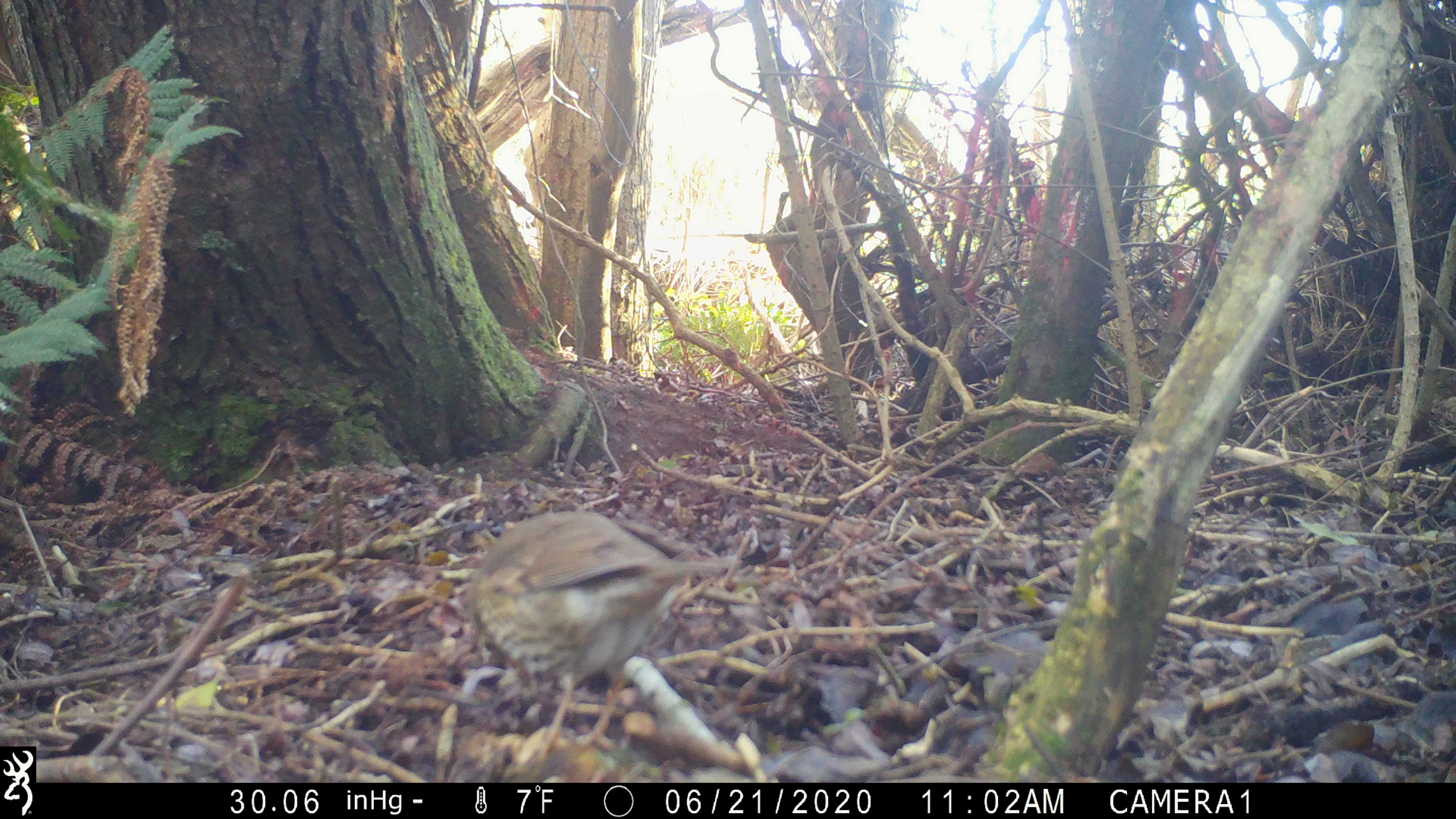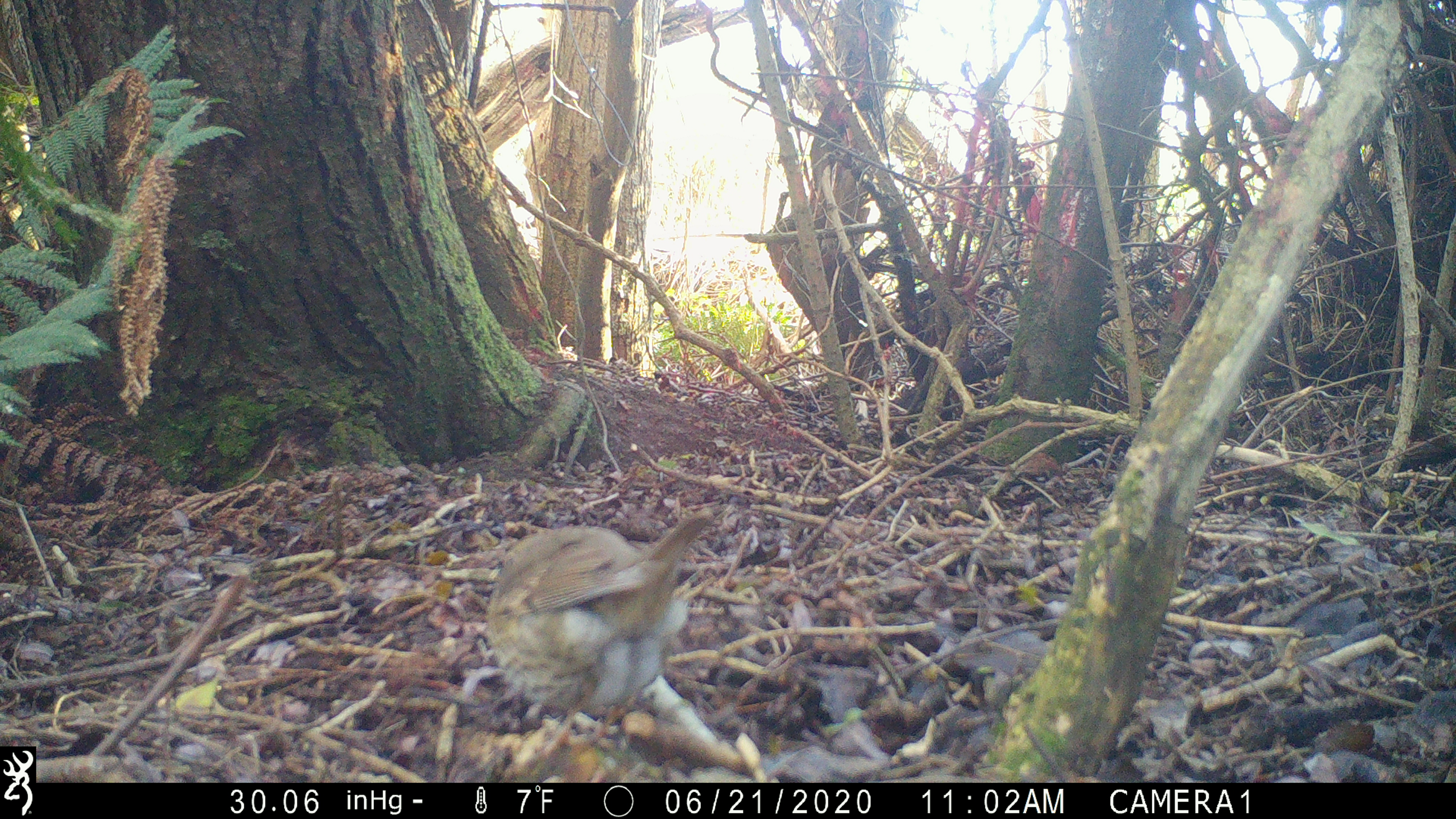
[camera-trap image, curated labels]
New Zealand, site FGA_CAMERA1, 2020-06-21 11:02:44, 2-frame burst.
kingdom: Animalia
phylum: Chordata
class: Aves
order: Passeriformes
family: Turdidae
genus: Turdus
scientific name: Turdus philomelos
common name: song thrush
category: thrush